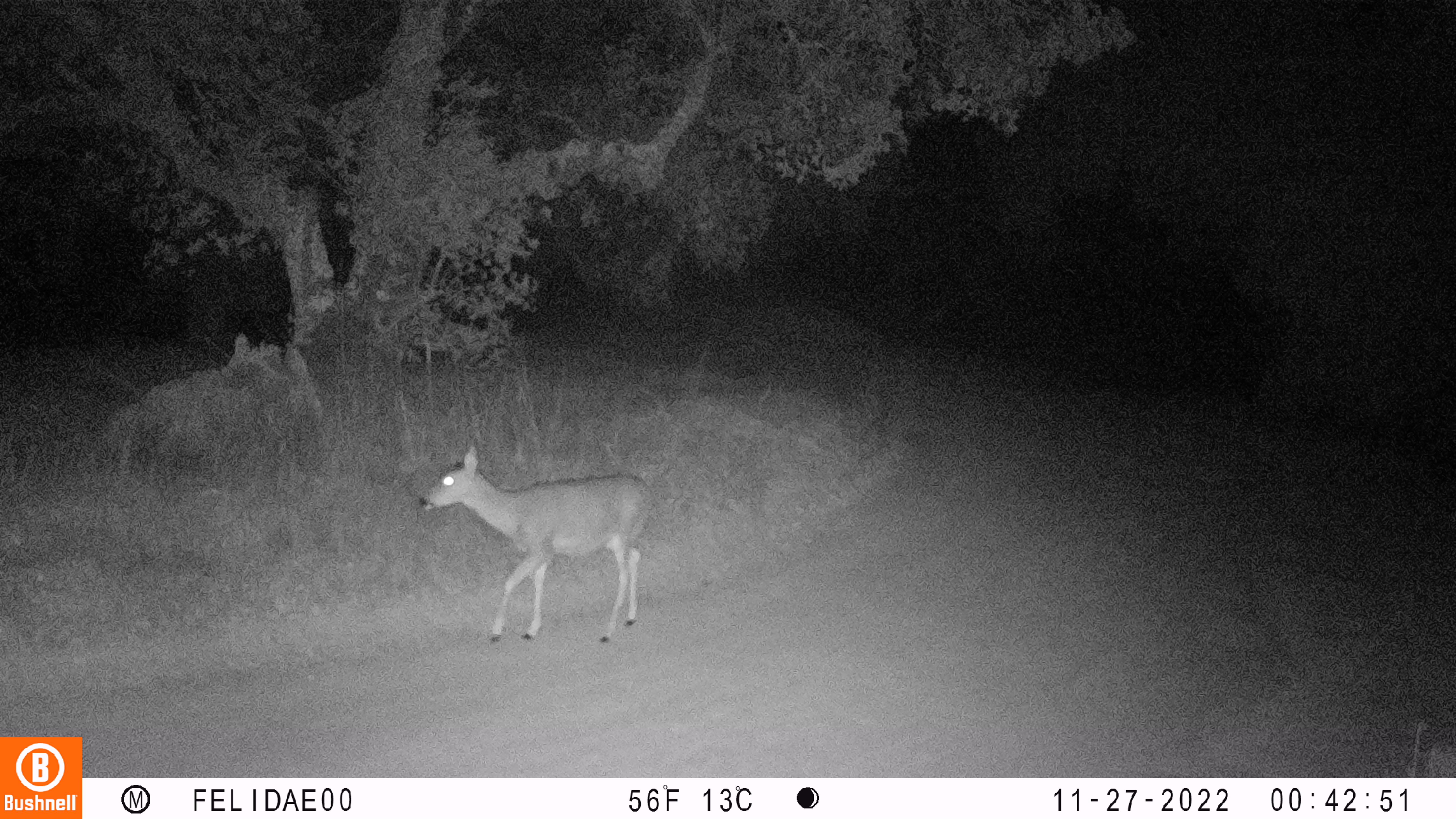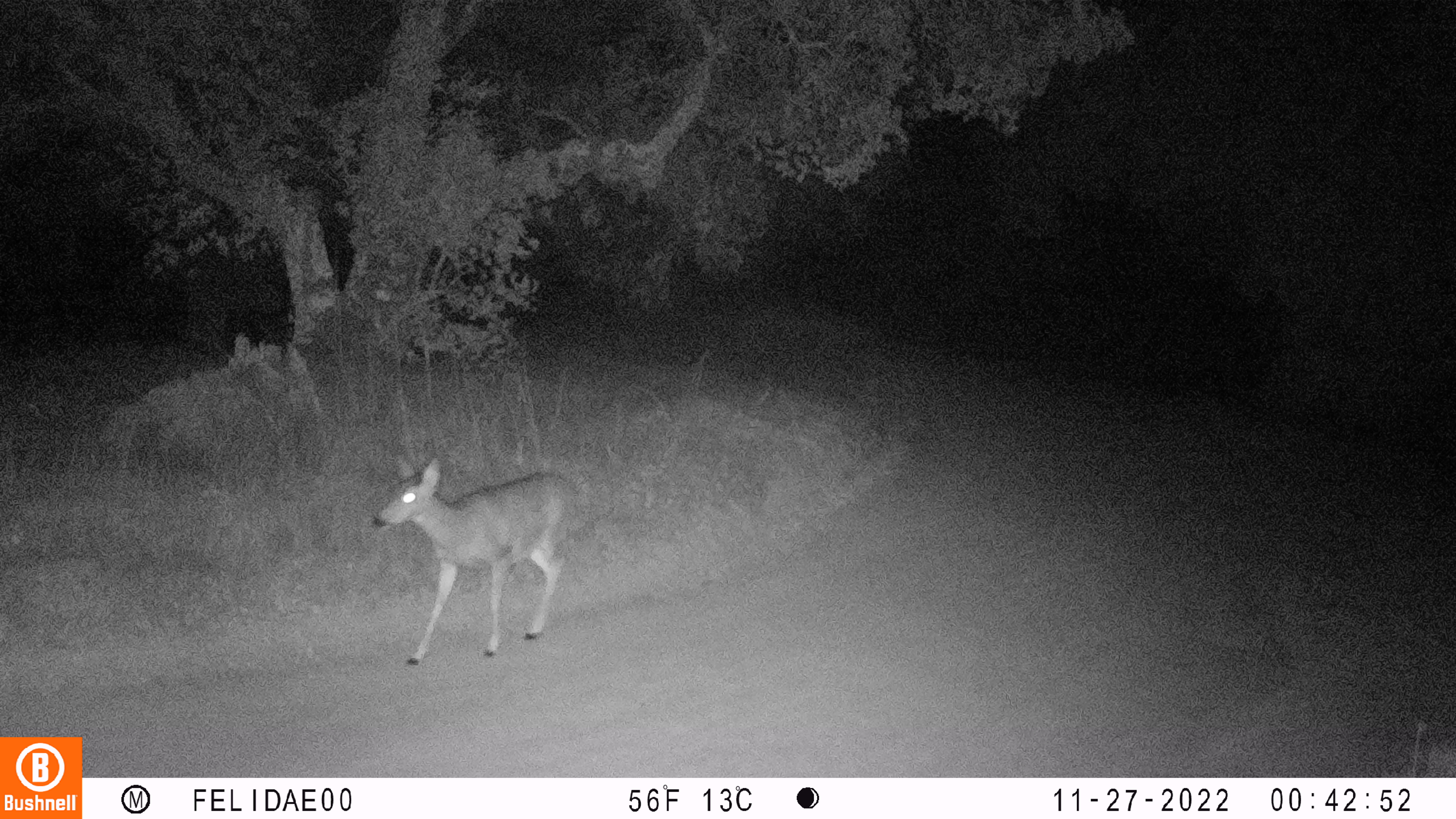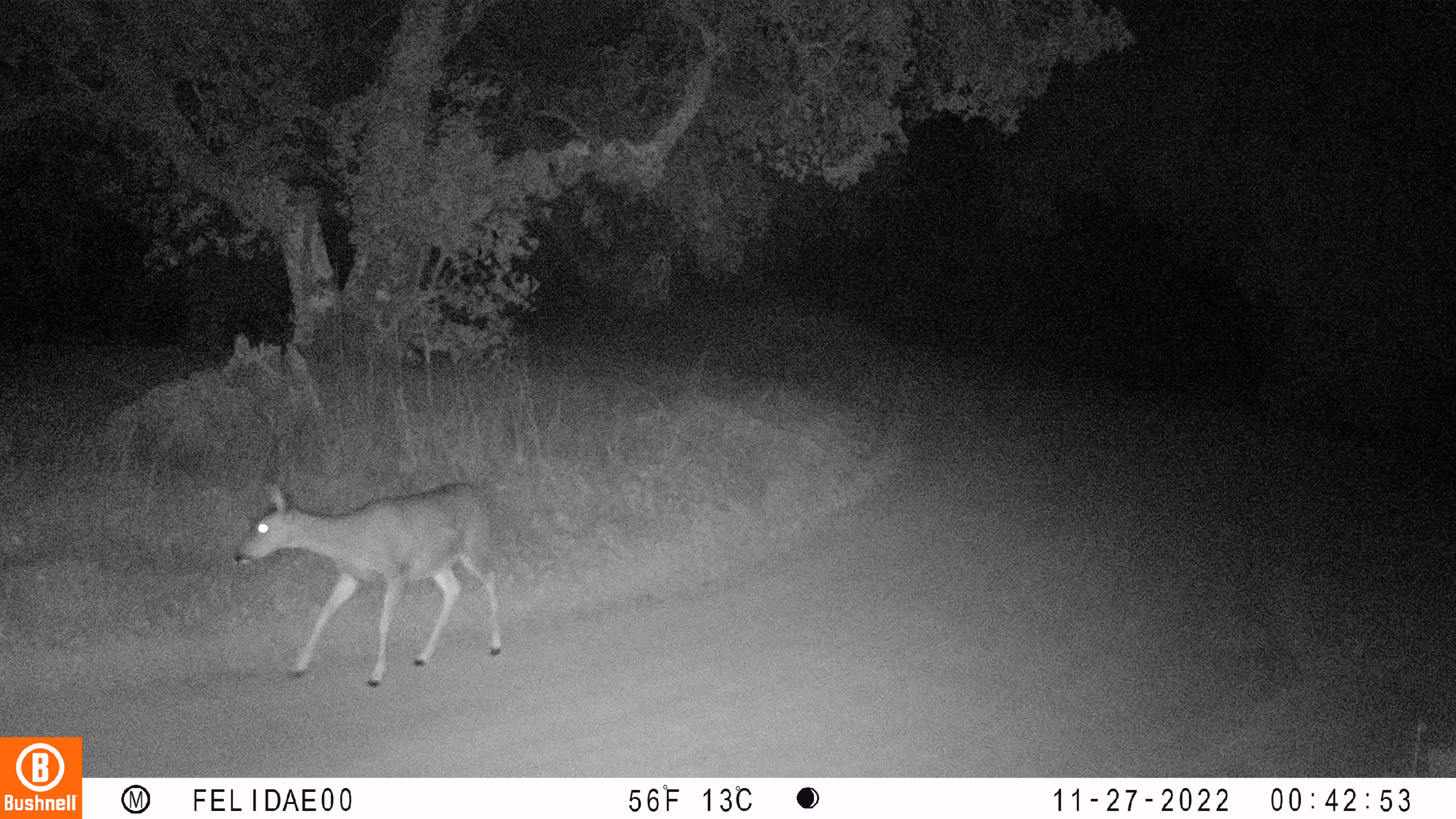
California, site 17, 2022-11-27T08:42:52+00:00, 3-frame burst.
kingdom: Animalia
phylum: Chordata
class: Mammalia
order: Artiodactyla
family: Cervidae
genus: Odocoileus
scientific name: Odocoileus hemionus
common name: mule deer